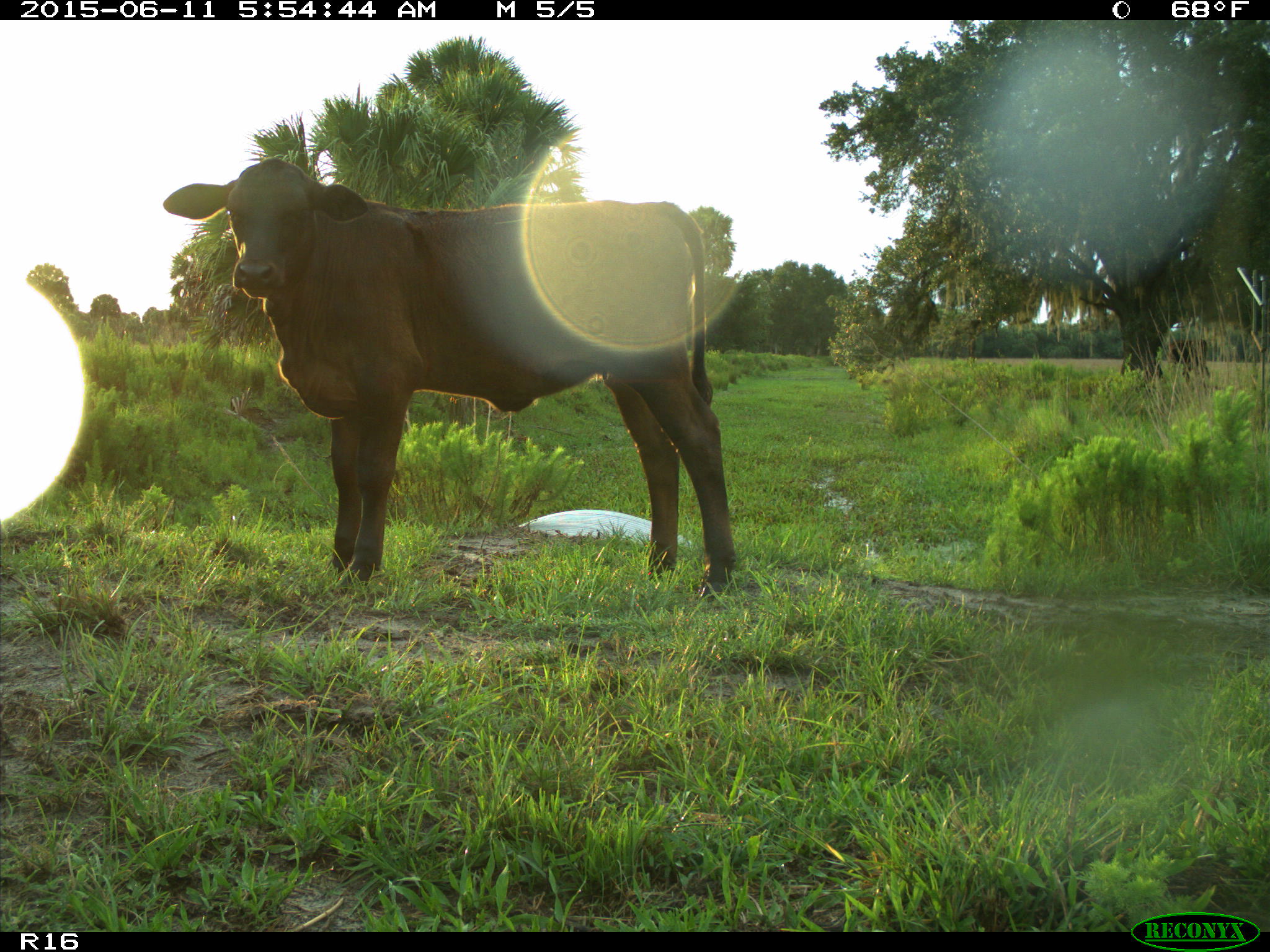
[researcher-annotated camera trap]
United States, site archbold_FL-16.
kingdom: Animalia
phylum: Chordata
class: Mammalia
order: Artiodactyla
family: Bovidae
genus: Bos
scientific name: Bos taurus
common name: domestic cow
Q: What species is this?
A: Bos taurus (domestic cow).